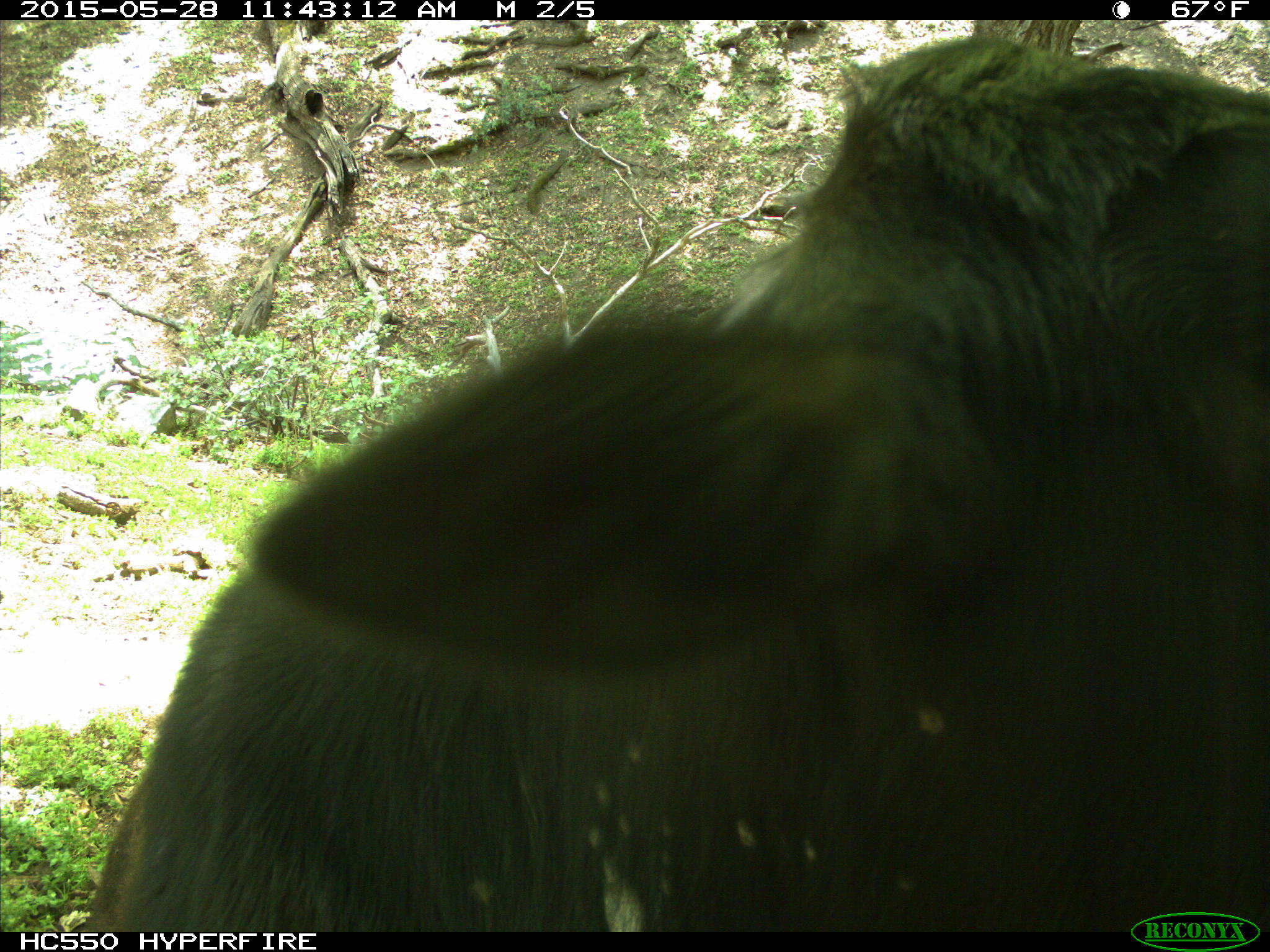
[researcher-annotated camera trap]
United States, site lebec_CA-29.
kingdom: Animalia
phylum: Chordata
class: Mammalia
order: Artiodactyla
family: Bovidae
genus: Bos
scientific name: Bos taurus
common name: domestic cow